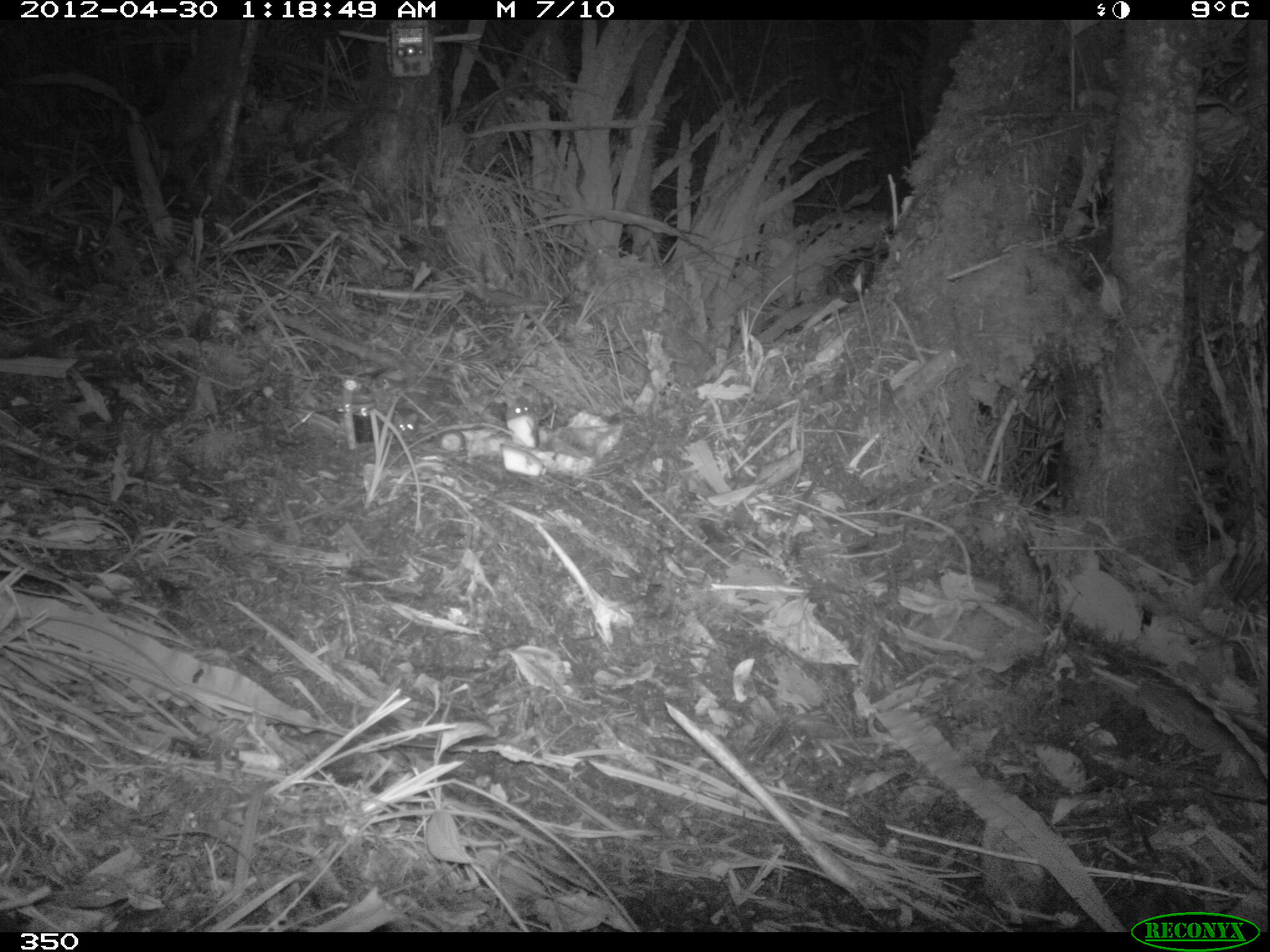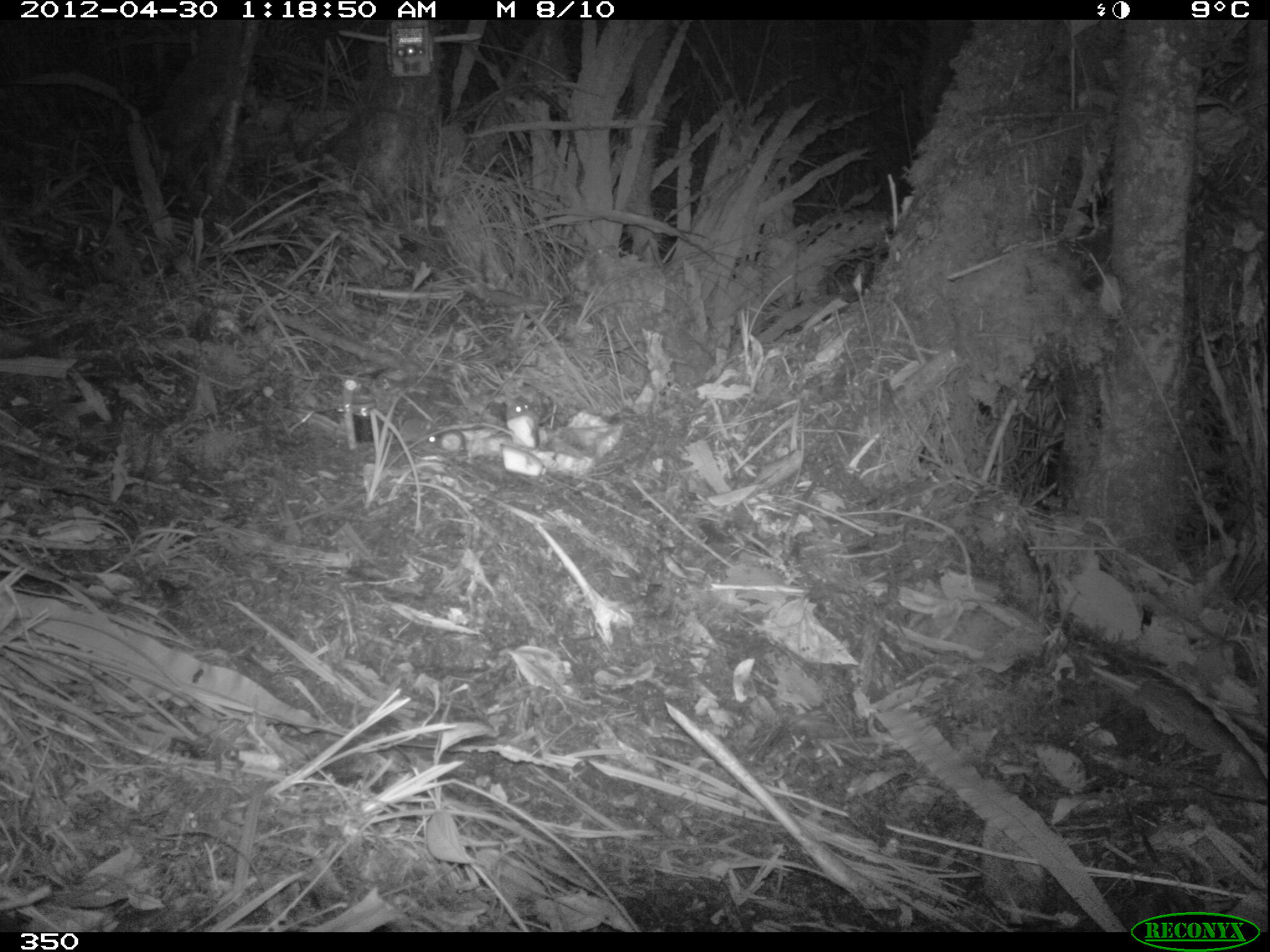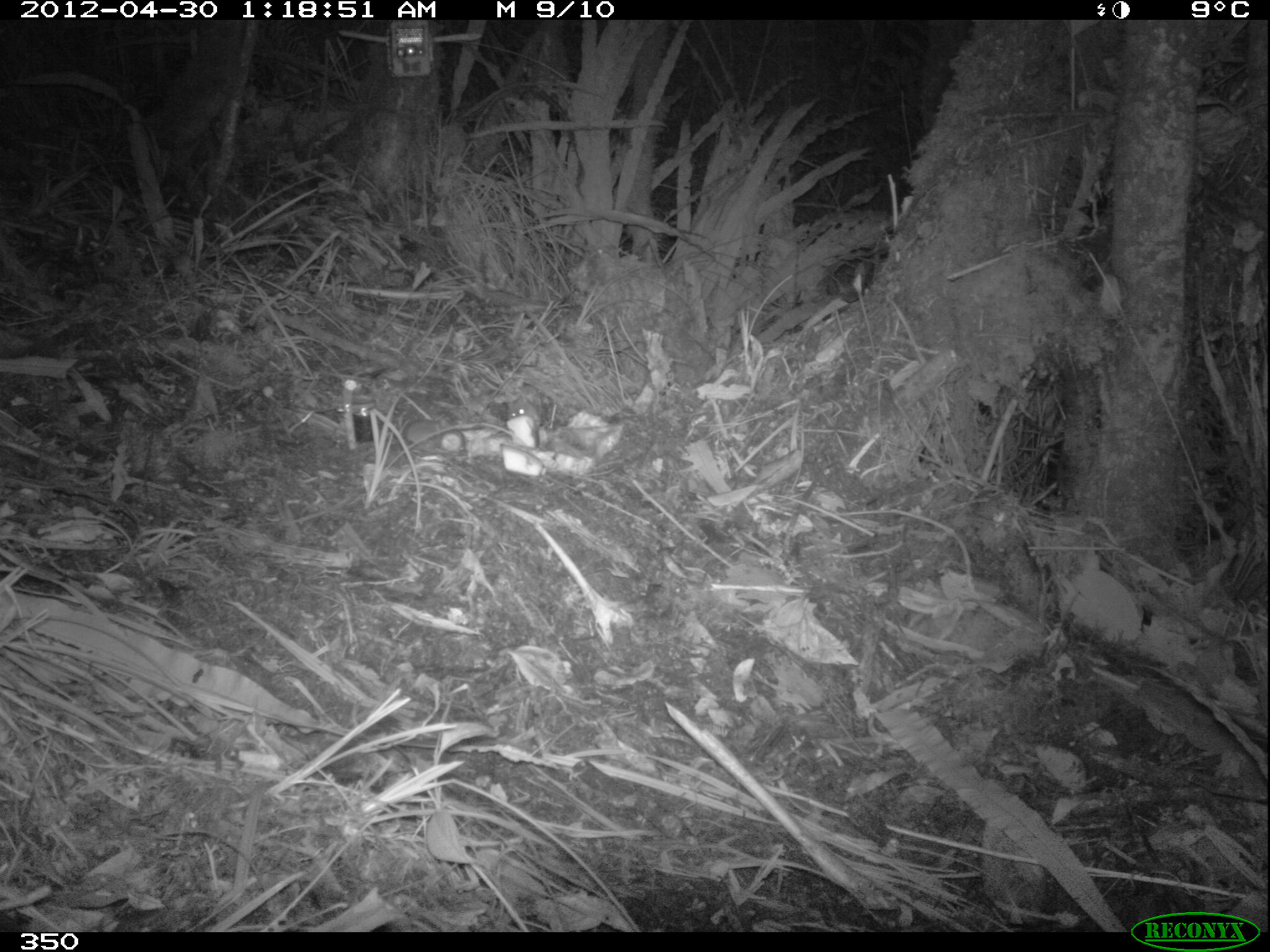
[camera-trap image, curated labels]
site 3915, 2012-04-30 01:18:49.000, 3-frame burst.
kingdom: Animalia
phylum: Chordata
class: Mammalia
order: Rodentia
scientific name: Rodentia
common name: rodents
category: unknown rodent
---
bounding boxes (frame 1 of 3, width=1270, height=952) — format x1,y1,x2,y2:
unknown rodent: 504,393,540,421; 391,410,418,439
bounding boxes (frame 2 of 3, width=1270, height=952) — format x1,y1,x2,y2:
unknown rodent: 398,416,439,450; 504,395,541,422